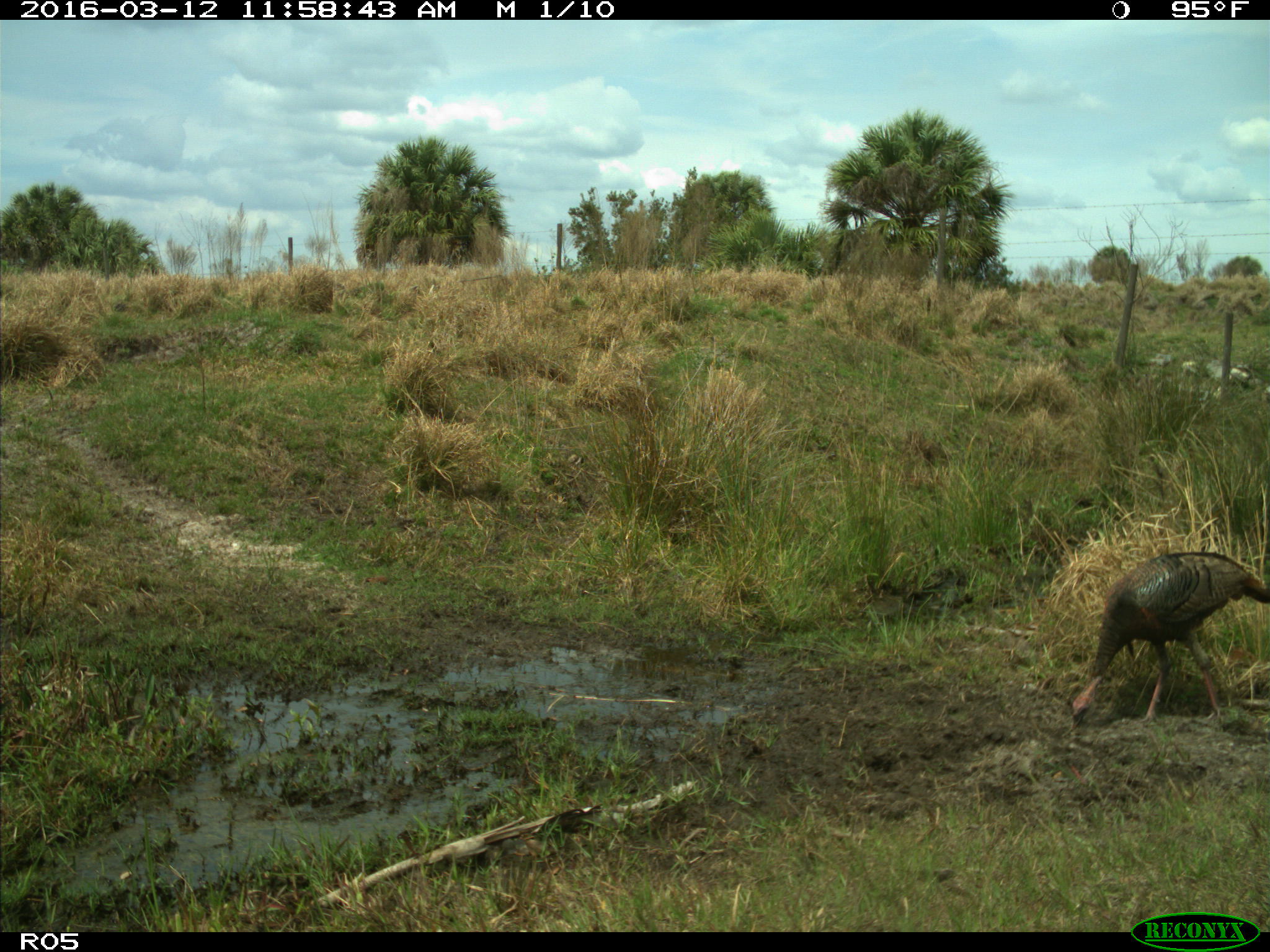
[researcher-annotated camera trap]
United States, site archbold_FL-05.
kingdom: Animalia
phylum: Chordata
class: Aves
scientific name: Aves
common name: birds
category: unidentified bird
Unidentified bird (birds) (Aves).